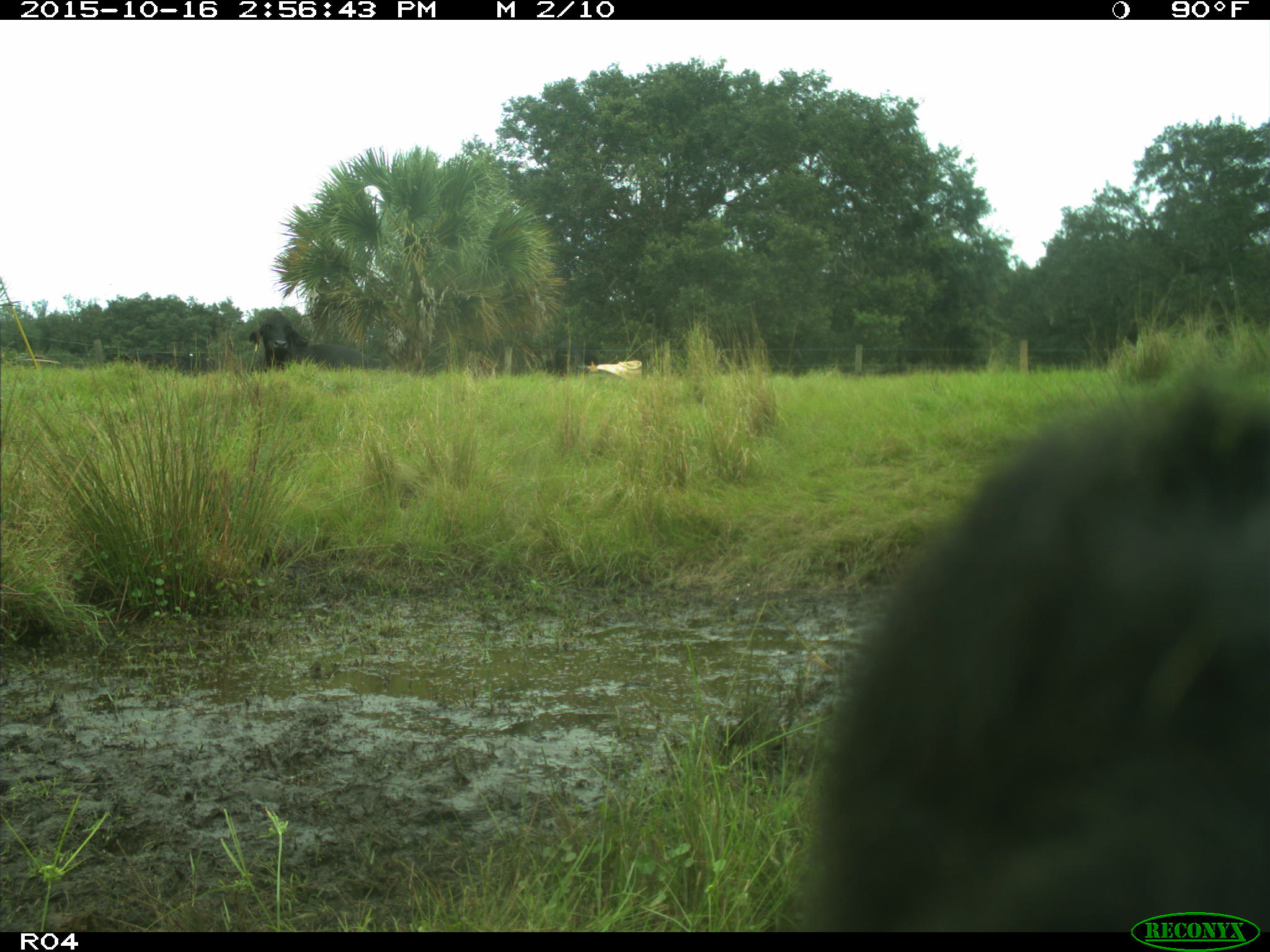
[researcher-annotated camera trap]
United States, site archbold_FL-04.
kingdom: Animalia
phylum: Chordata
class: Mammalia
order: Artiodactyla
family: Bovidae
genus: Bos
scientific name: Bos taurus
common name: domestic cow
Bos taurus (domestic cow).